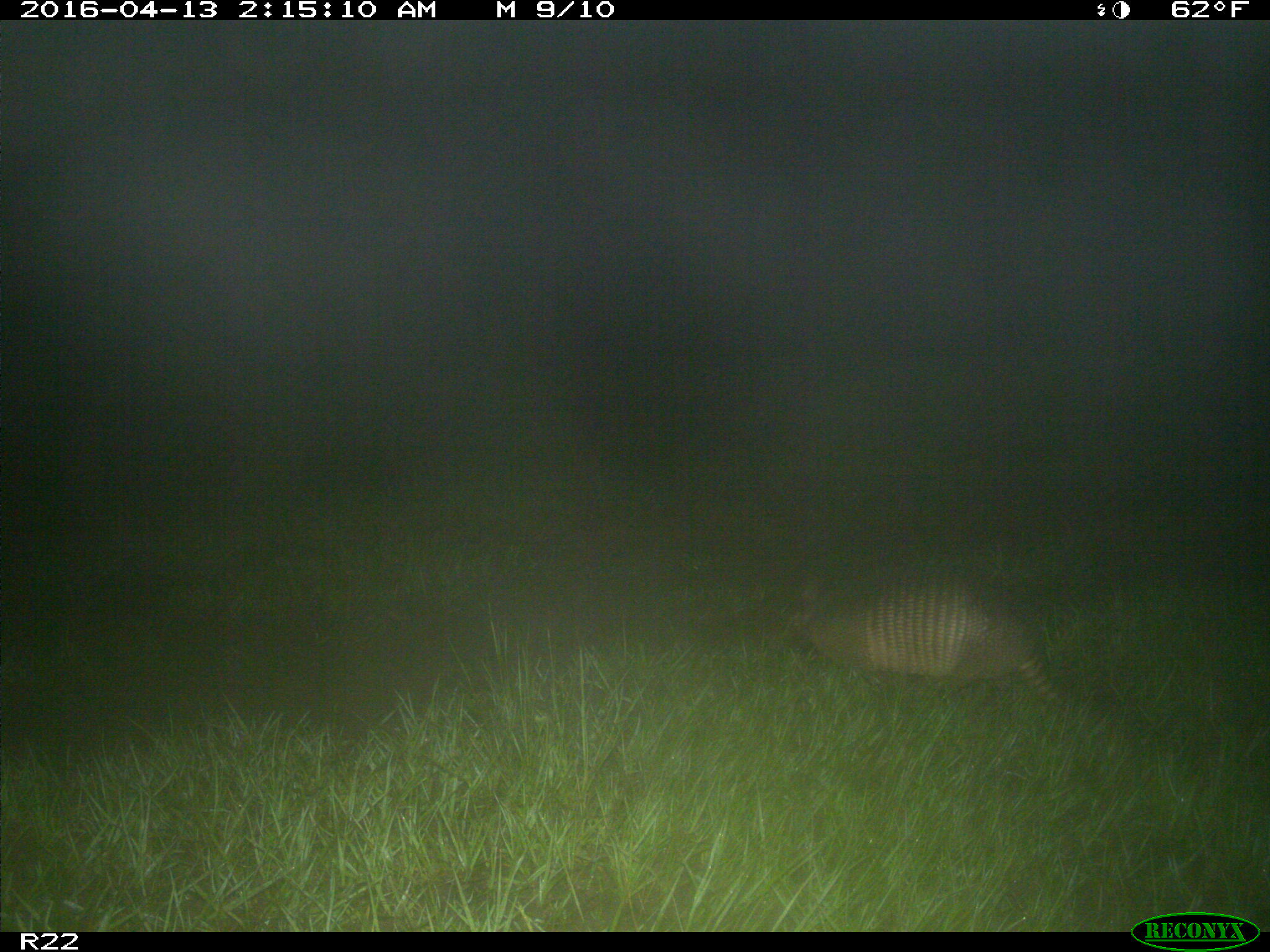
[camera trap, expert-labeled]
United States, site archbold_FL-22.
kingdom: Animalia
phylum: Chordata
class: Mammalia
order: Cingulata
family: Dasypodidae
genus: Dasypus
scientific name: Dasypus novemcinctus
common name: nine-banded armadillo